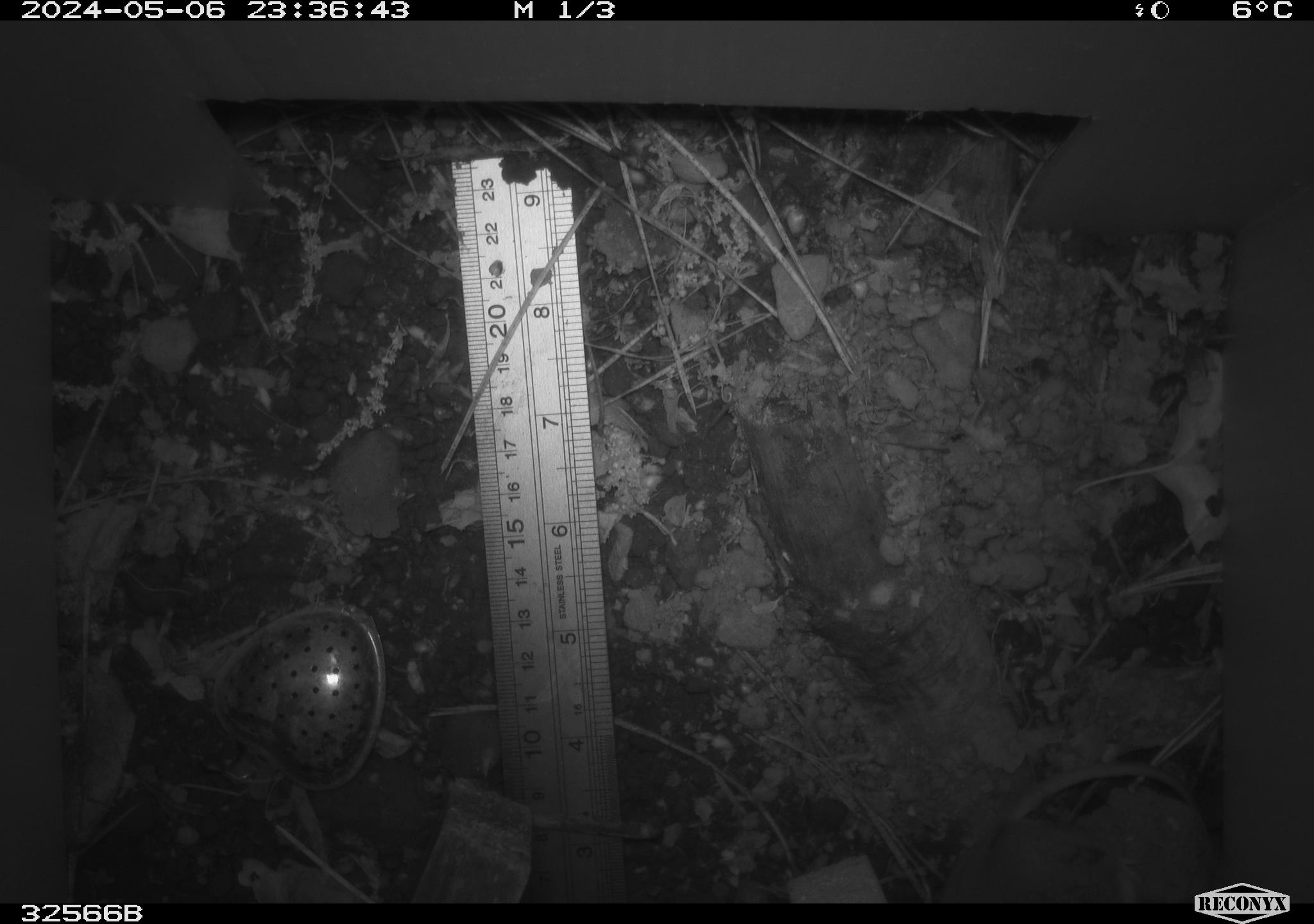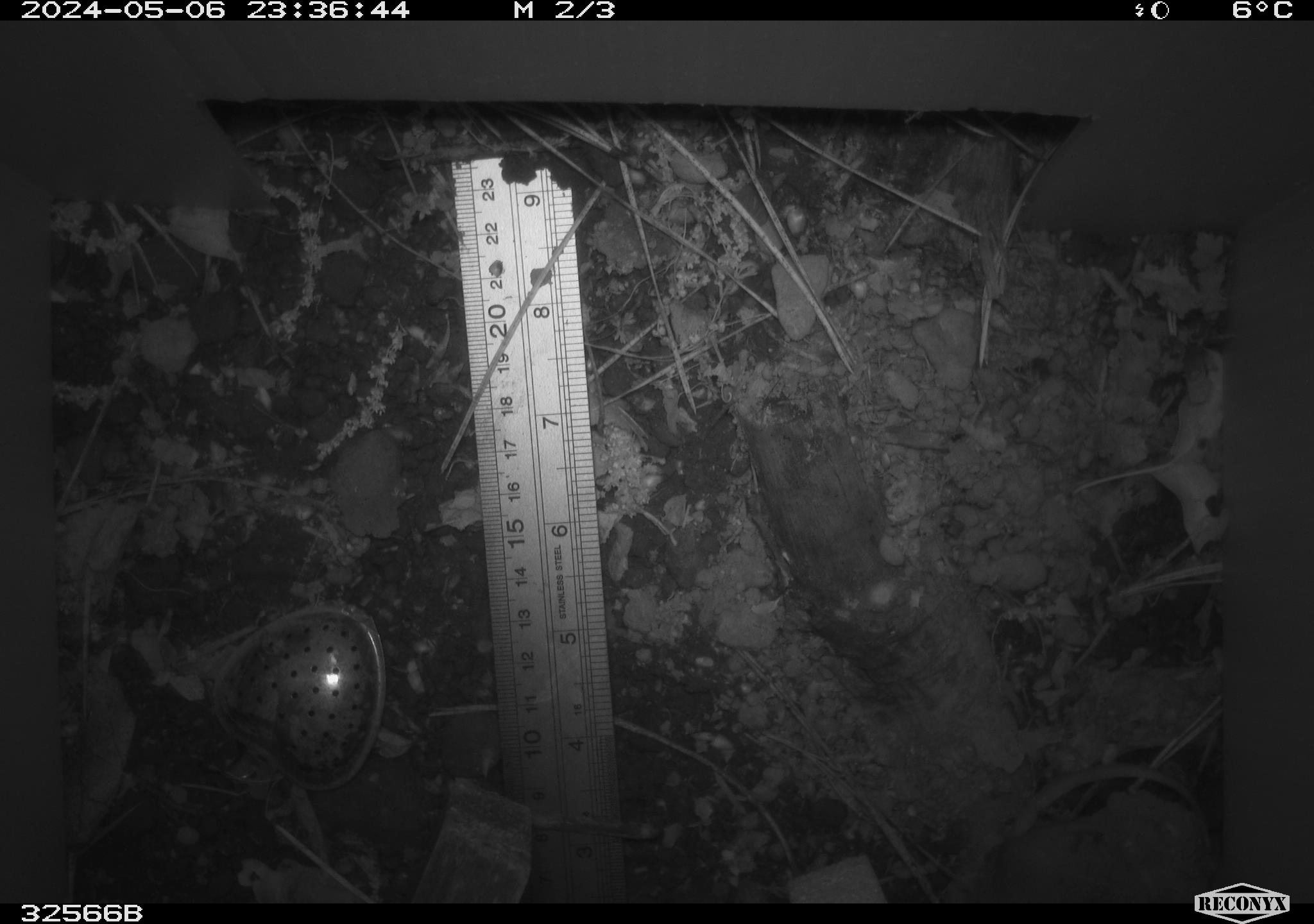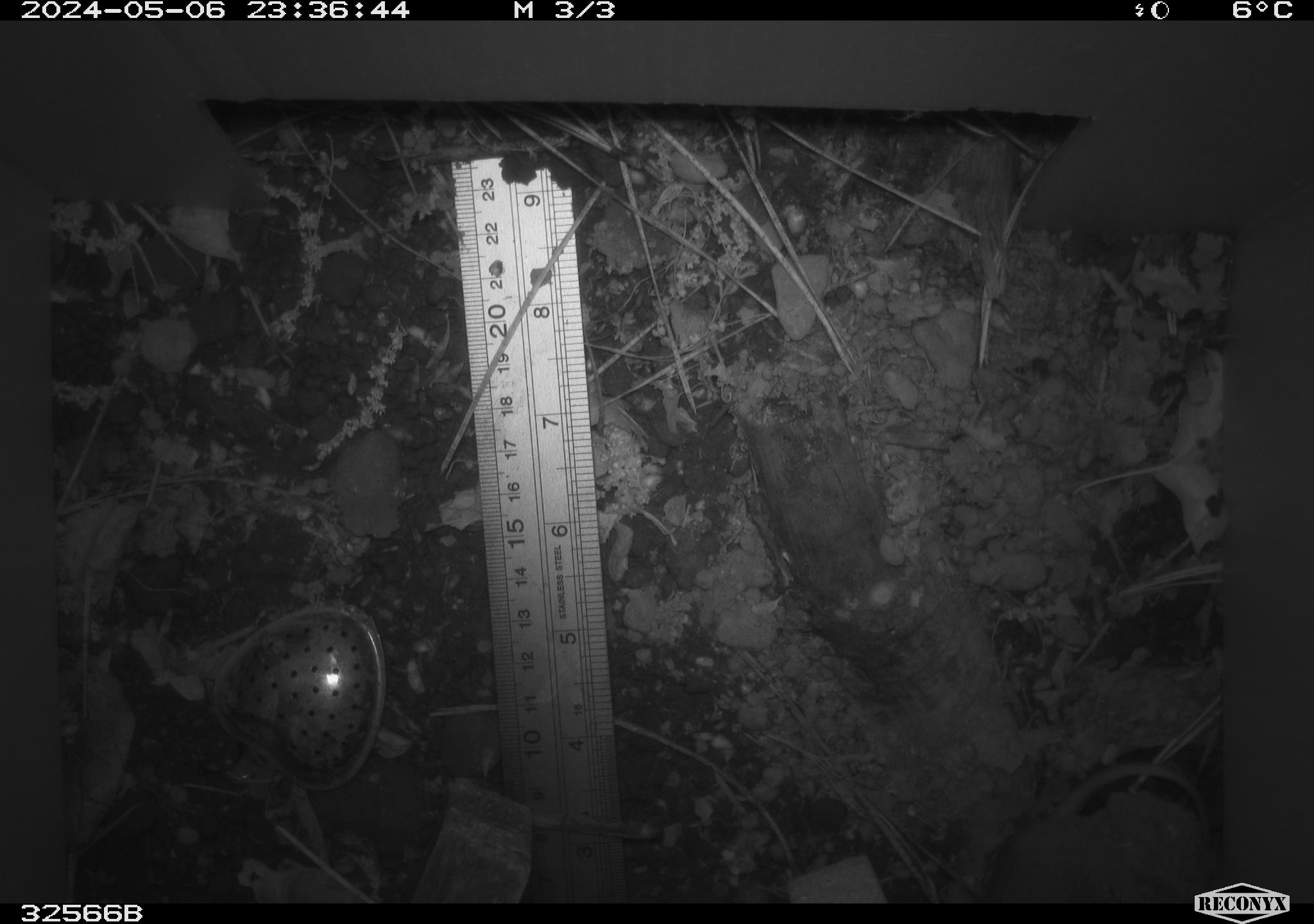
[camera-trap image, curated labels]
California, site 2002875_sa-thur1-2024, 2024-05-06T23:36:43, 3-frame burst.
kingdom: Animalia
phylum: Chordata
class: Mammalia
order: Rodentia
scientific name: Rodentia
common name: mouse species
Mouse species (Rodentia).